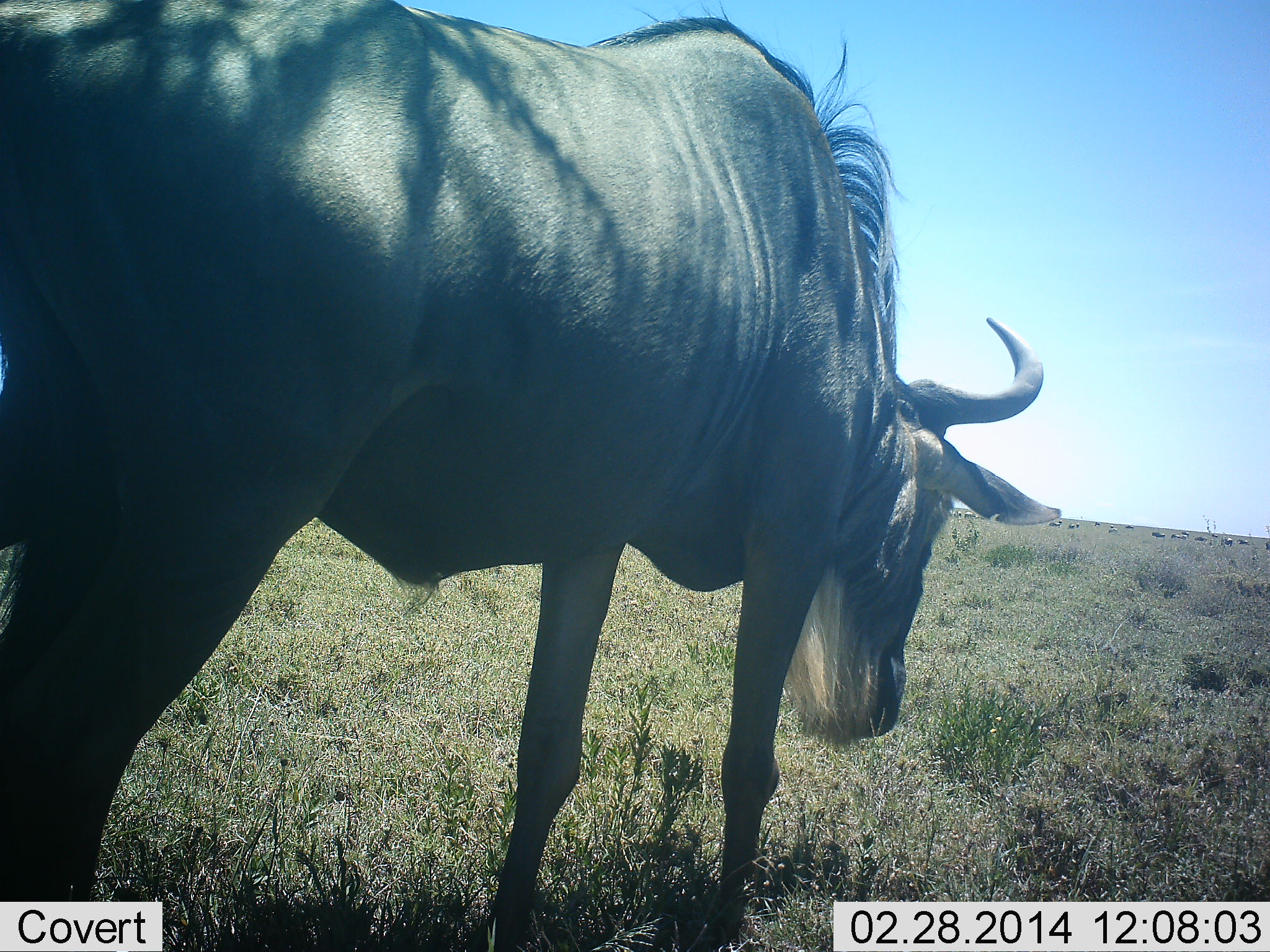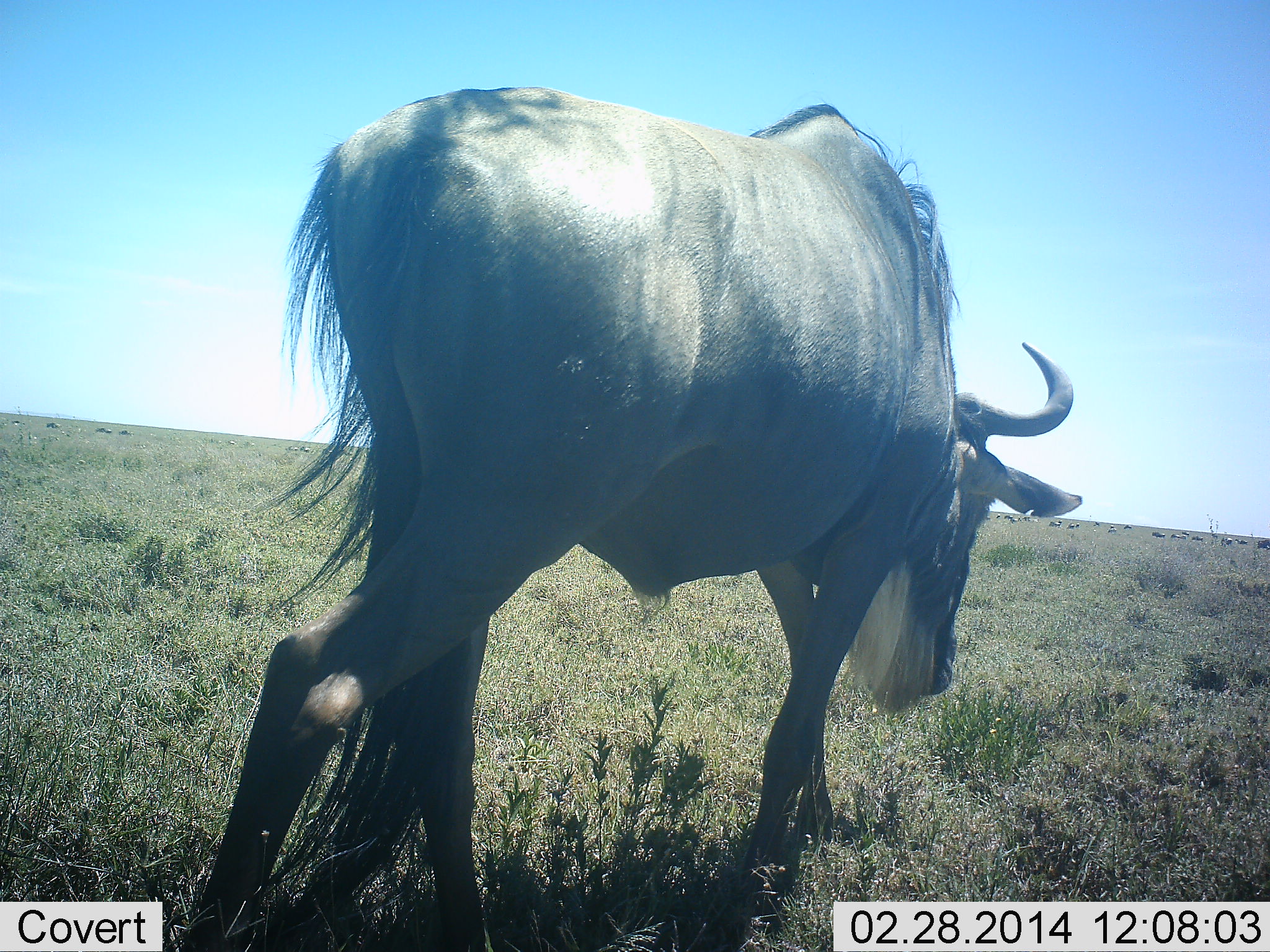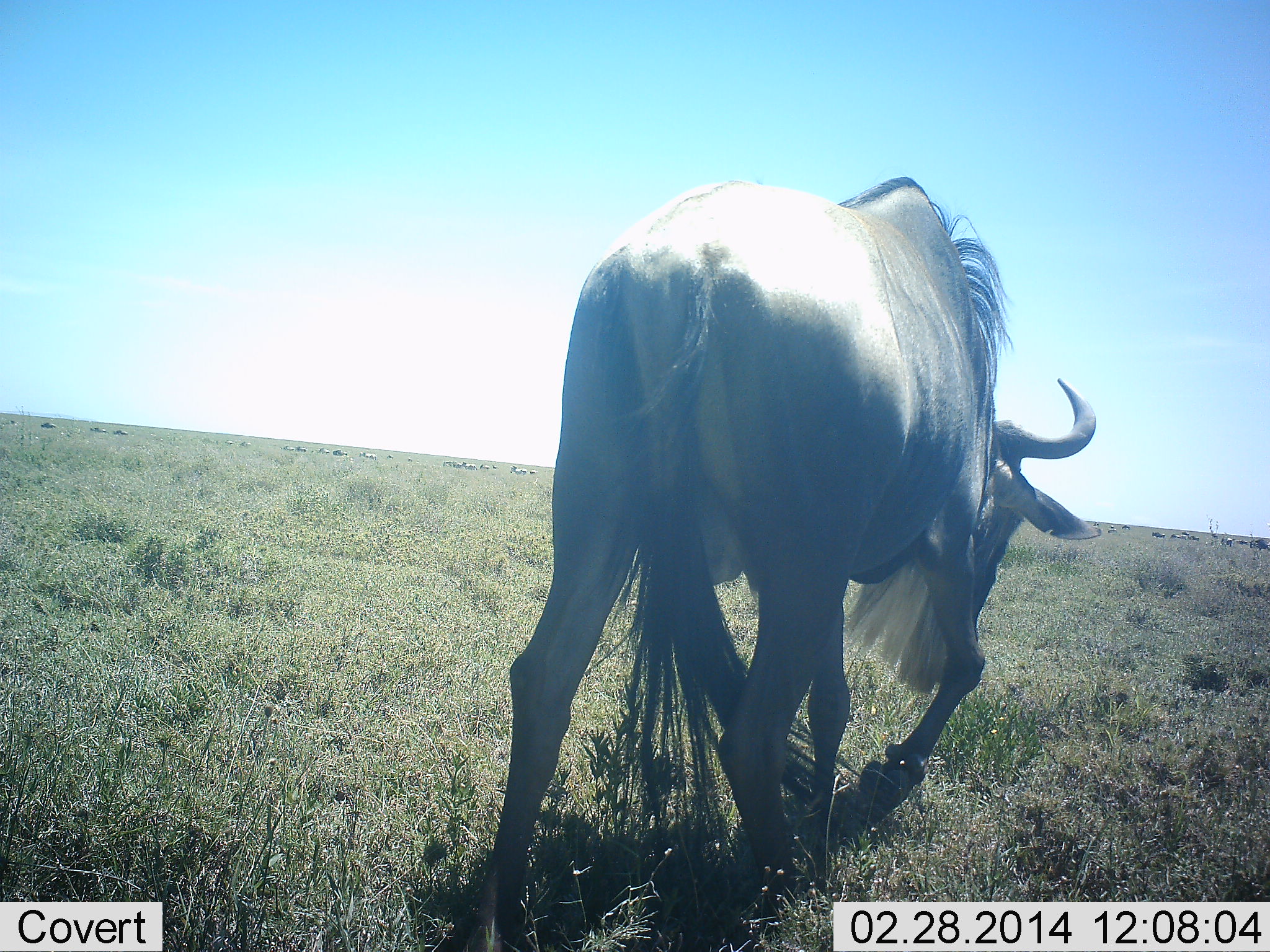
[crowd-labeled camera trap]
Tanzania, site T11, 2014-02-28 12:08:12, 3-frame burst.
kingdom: Animalia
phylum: Chordata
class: Mammalia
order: Artiodactyla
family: Bovidae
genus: Connochaetes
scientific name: Connochaetes taurinus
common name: blue wildebeest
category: wildebeest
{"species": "wildebeest (blue wildebeest) (Connochaetes taurinus)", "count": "1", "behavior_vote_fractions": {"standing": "9%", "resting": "0%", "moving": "100%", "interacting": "0%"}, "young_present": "0%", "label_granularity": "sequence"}